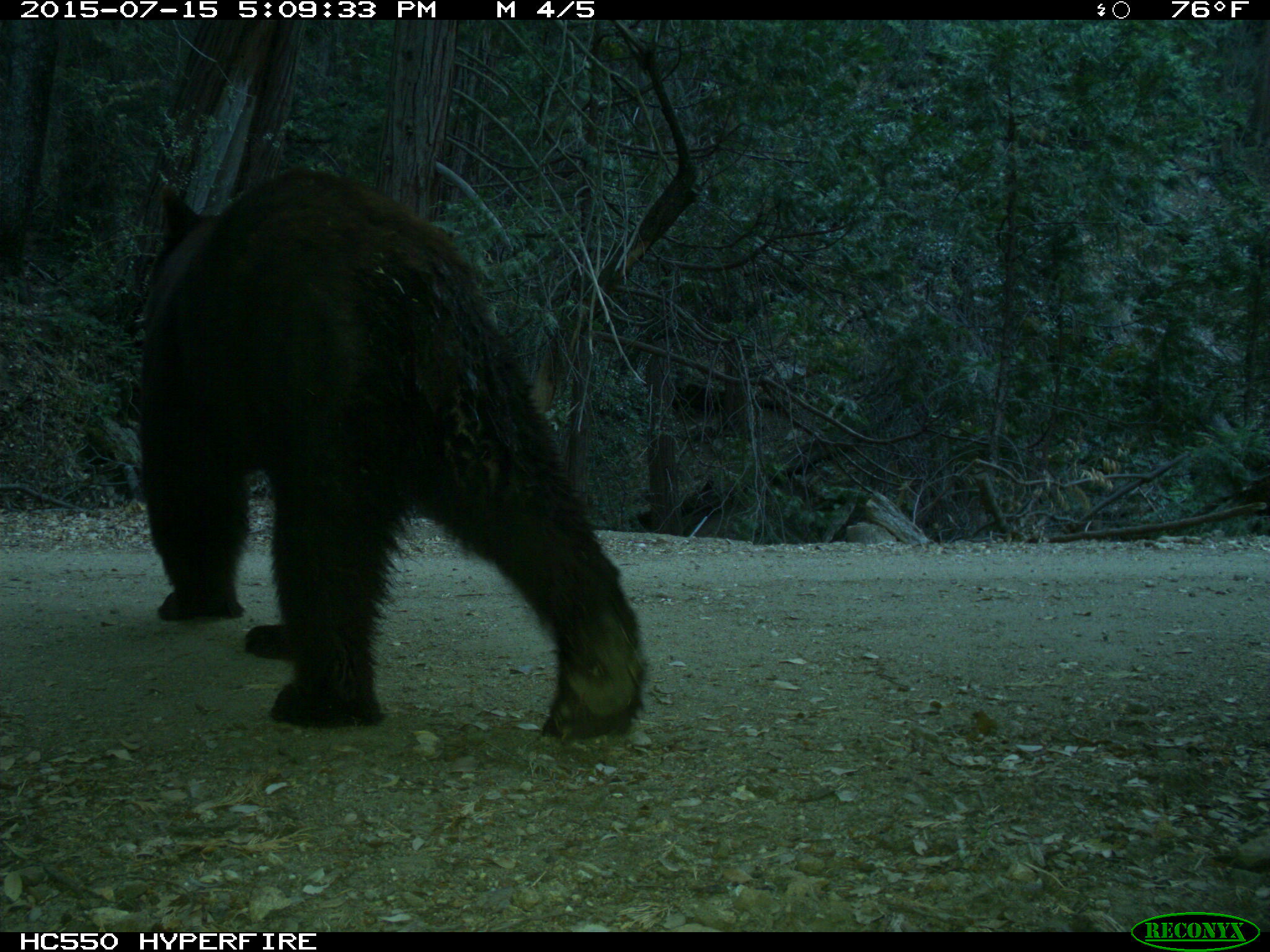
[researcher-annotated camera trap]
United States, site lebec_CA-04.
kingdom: Animalia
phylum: Chordata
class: Mammalia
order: Carnivora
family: Ursidae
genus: Ursus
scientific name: Ursus americanus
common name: american black bear